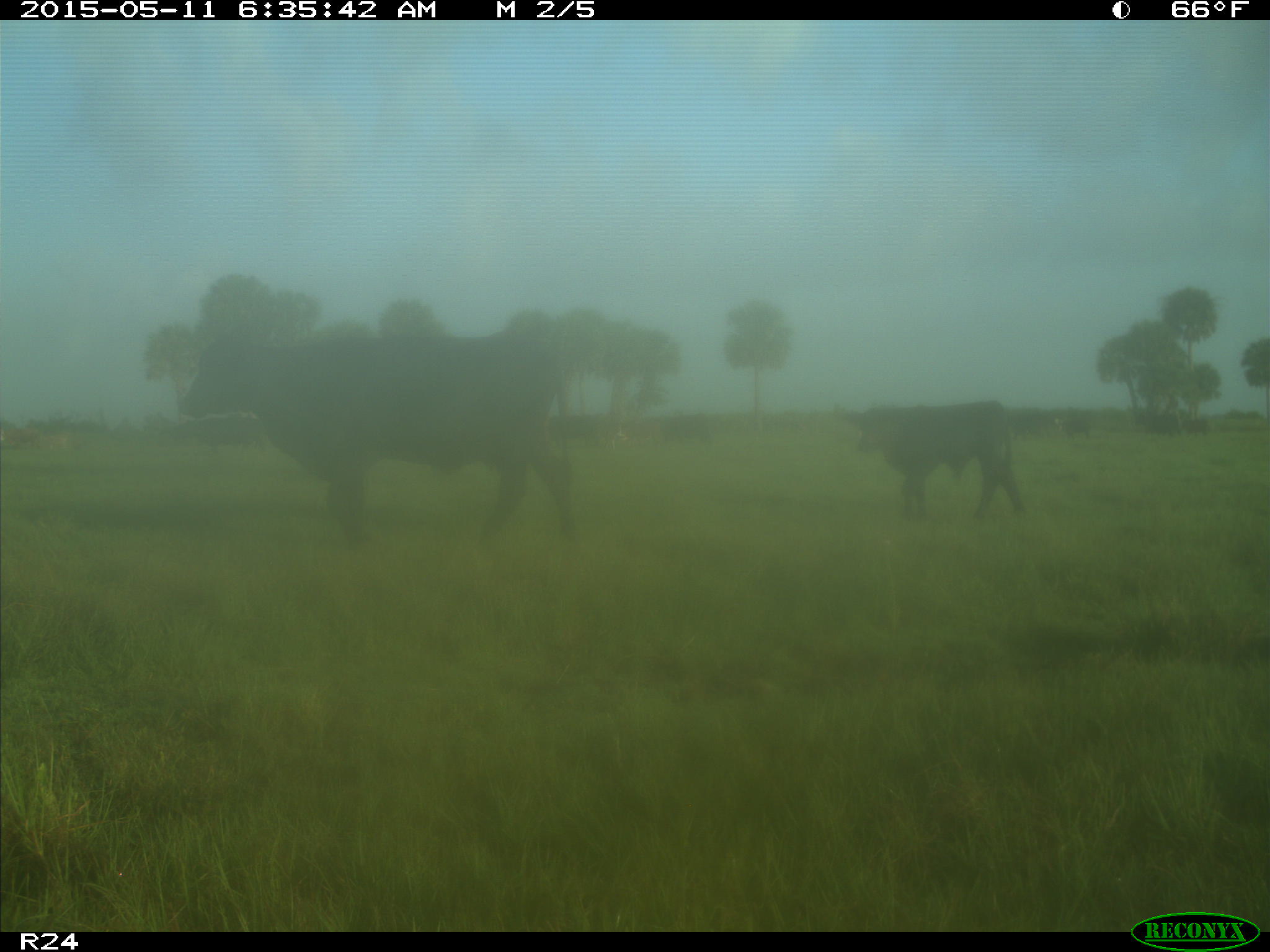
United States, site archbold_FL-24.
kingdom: Animalia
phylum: Chordata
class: Mammalia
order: Artiodactyla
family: Bovidae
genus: Bos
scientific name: Bos taurus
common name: domestic cow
Bos taurus (domestic cow).